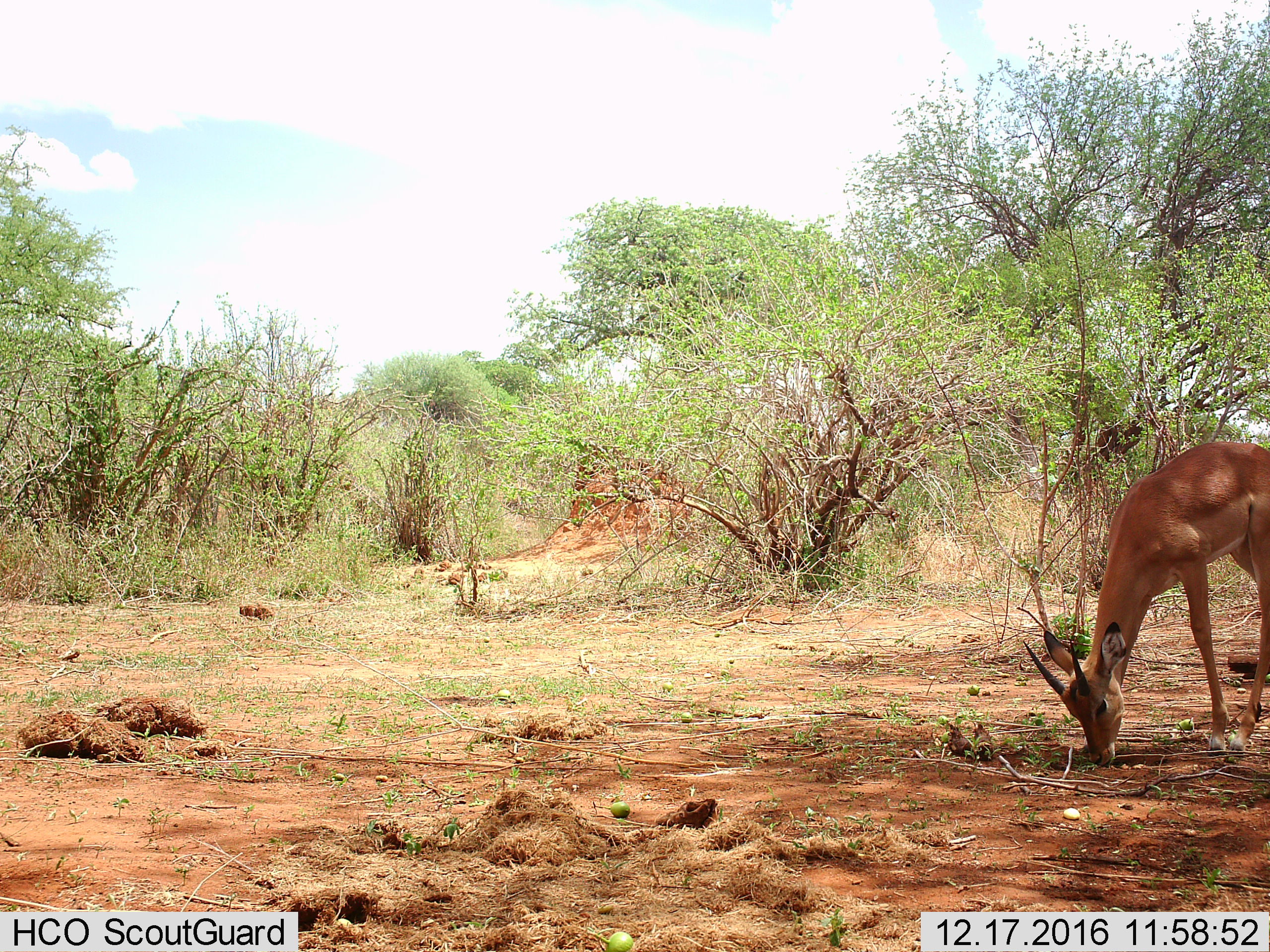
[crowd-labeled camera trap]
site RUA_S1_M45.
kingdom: Animalia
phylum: Chordata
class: Mammalia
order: Artiodactyla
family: Bovidae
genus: Aepyceros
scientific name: Aepyceros melampus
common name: impala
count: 1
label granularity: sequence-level